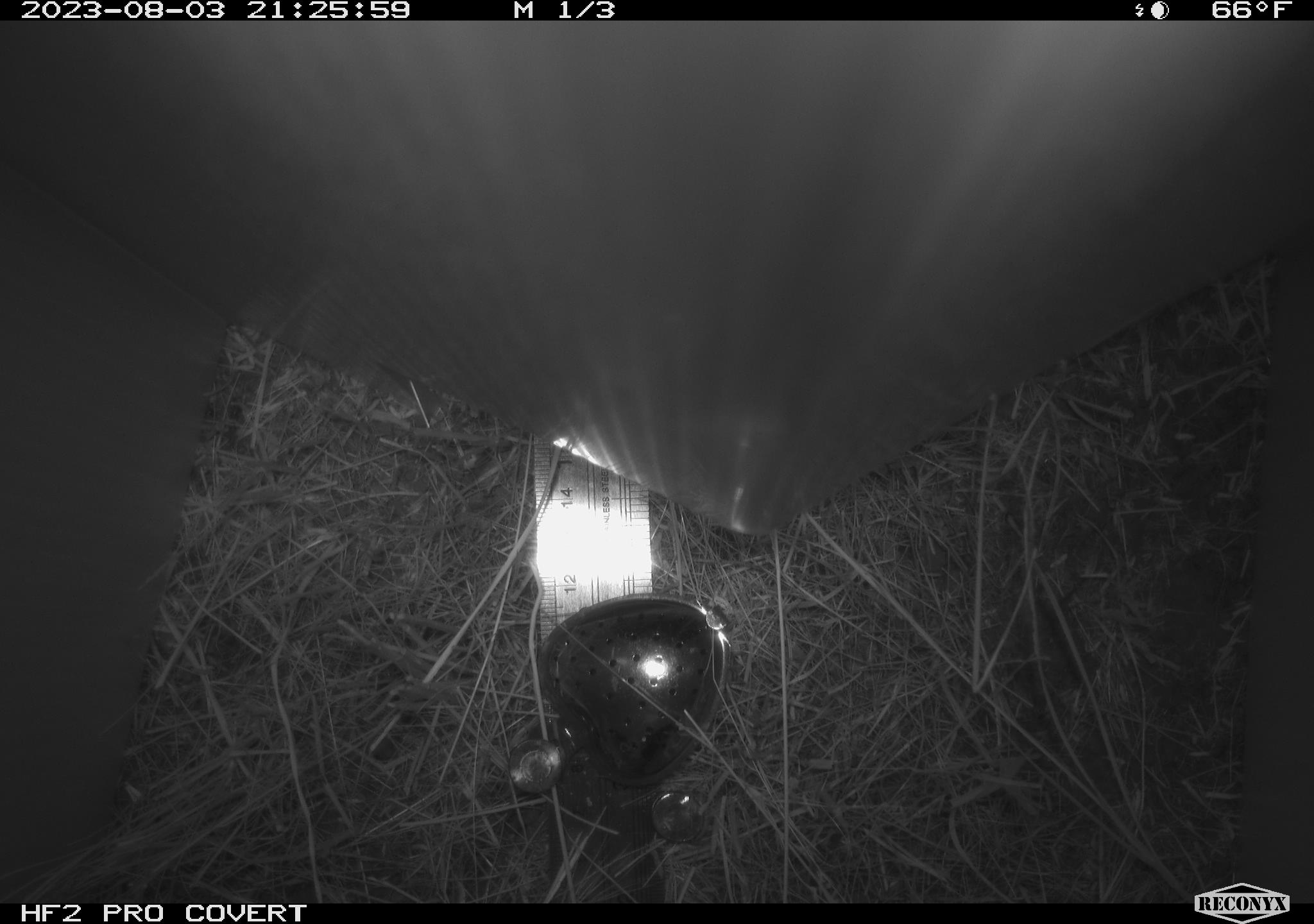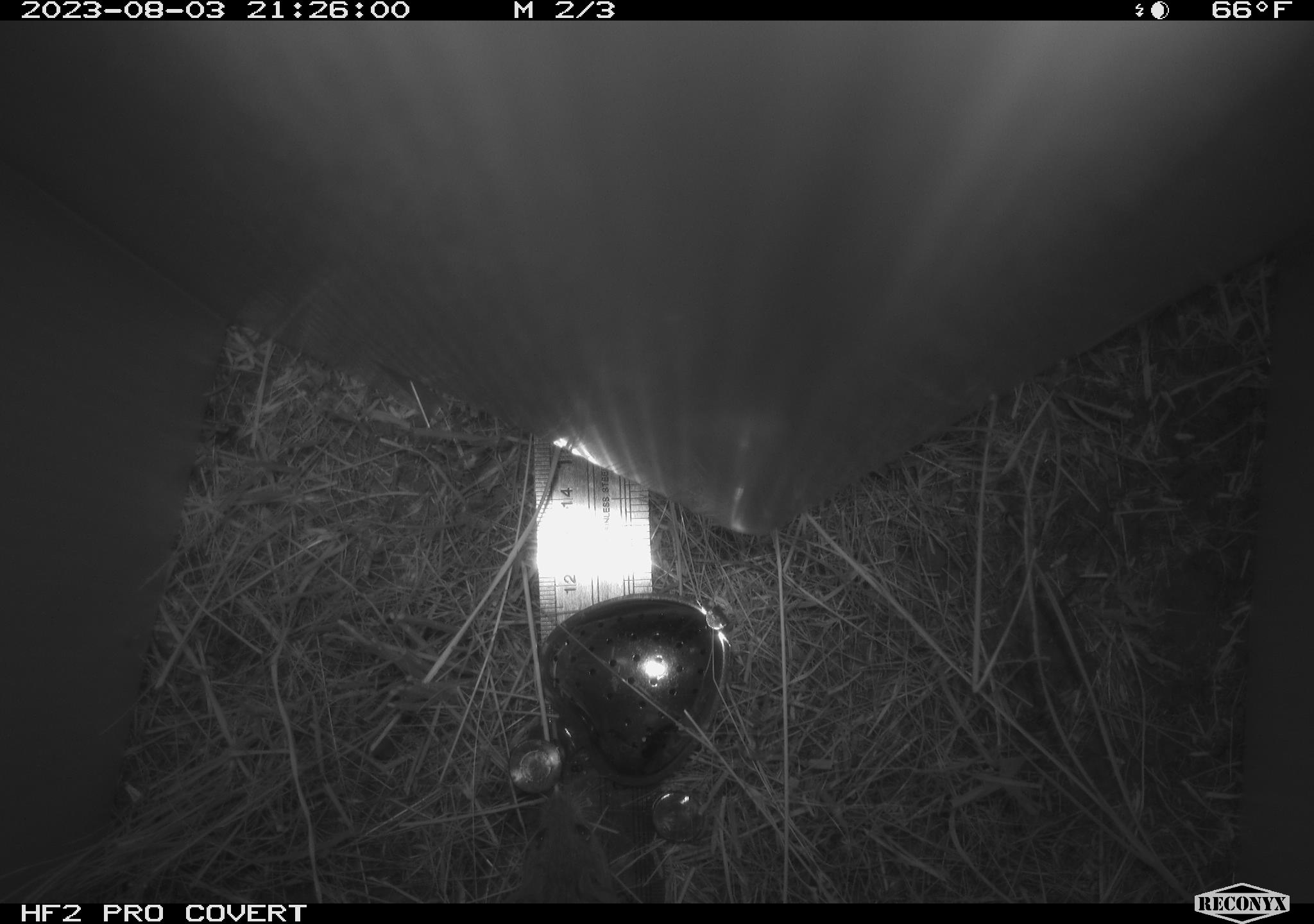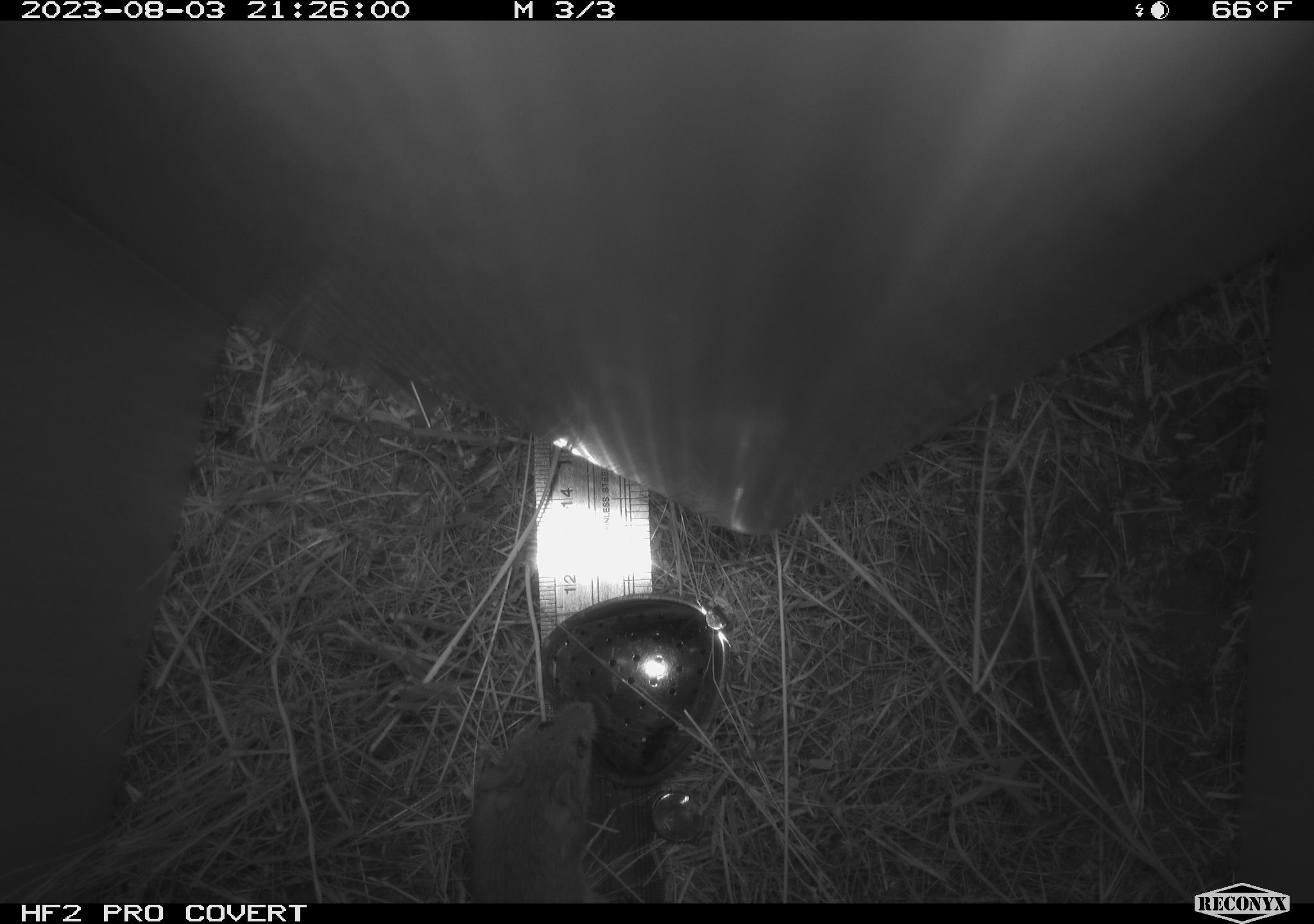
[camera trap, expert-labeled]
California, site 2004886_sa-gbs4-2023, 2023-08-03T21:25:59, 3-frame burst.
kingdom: Animalia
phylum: Chordata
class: Mammalia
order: Rodentia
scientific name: Rodentia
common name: mouse species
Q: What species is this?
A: Mouse species (Rodentia).